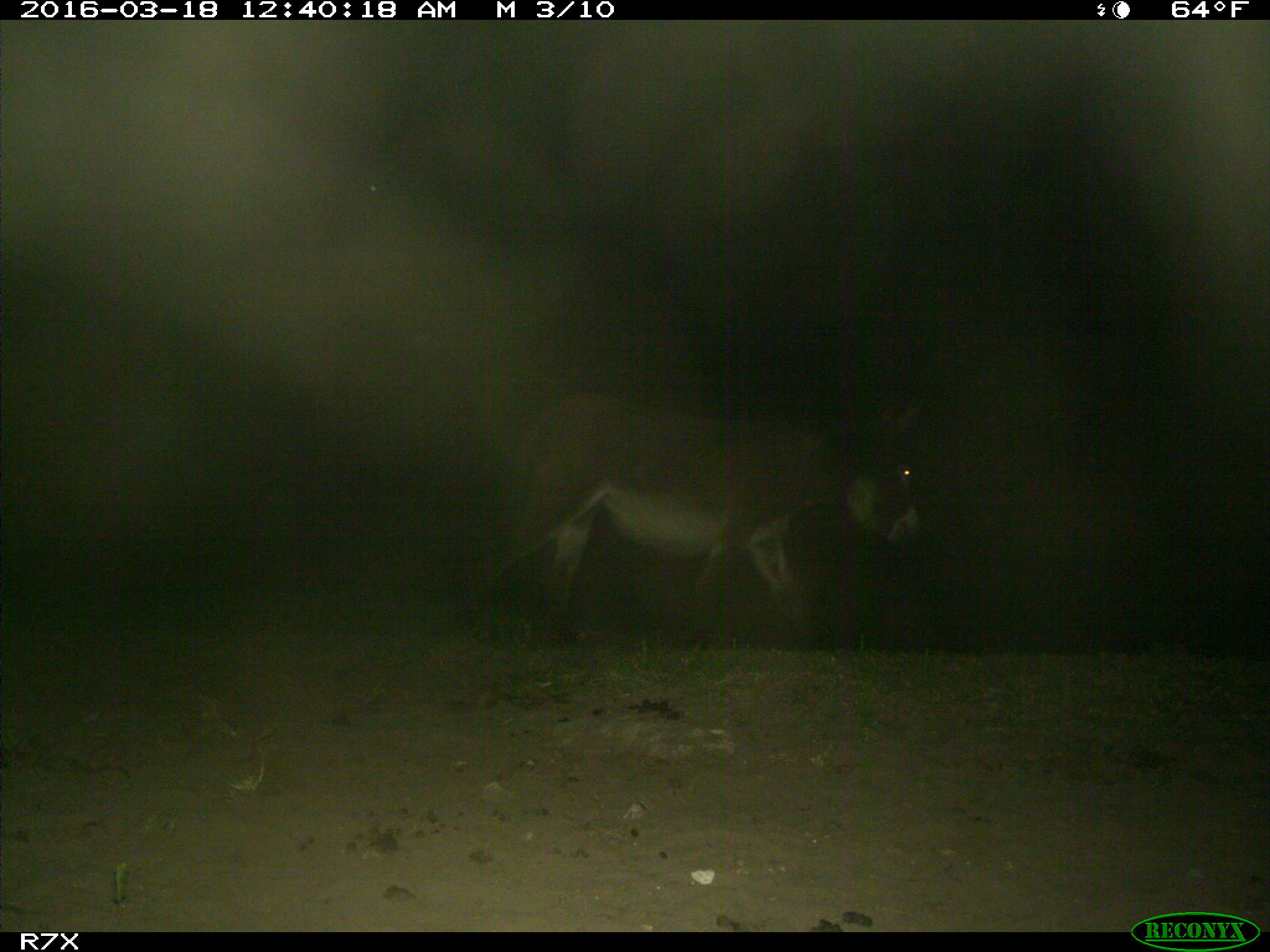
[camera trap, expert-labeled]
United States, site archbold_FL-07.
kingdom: Animalia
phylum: Chordata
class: Mammalia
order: Perissodactyla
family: Equidae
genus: Equus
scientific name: Equus africanus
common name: african wild ass